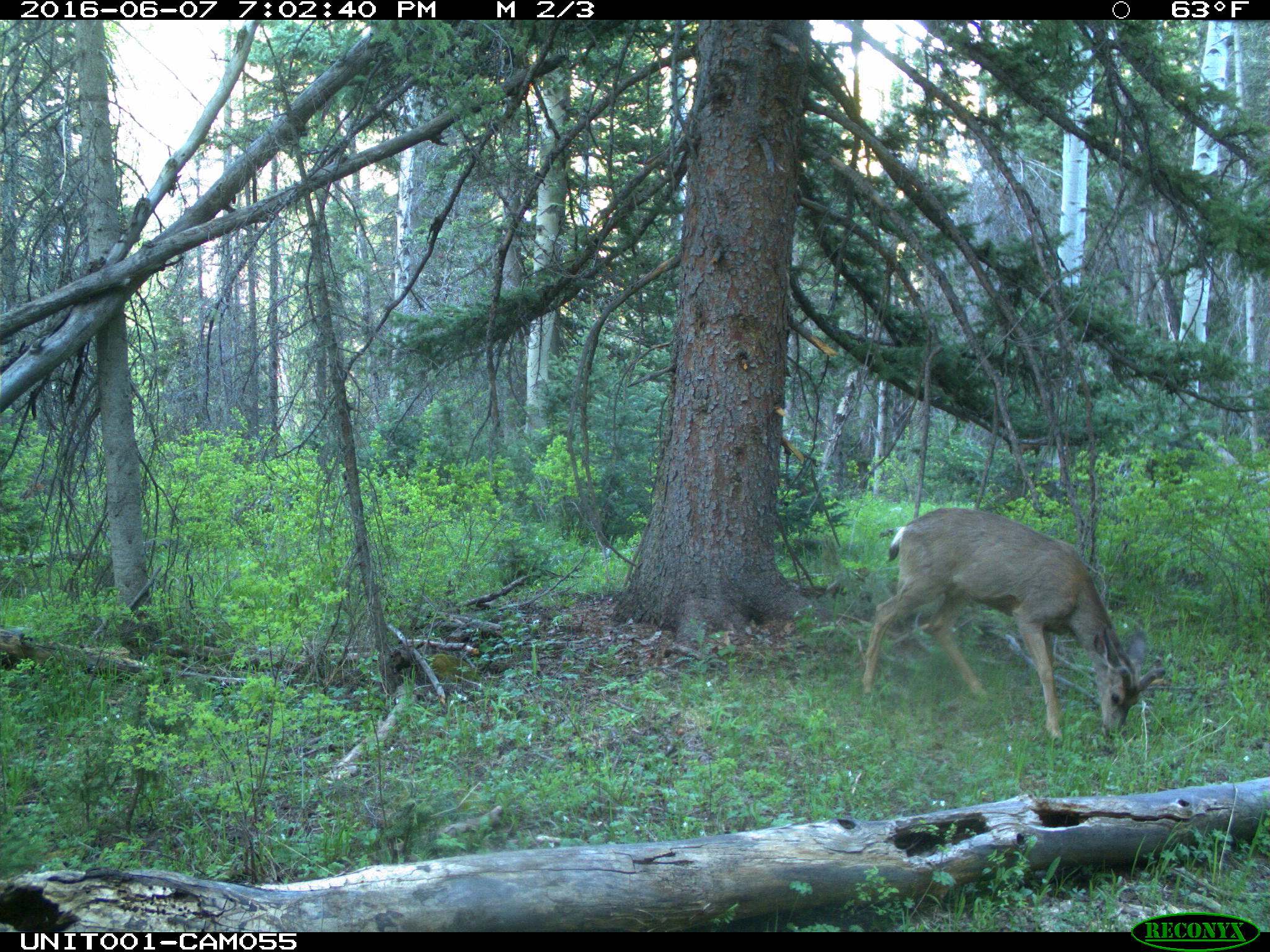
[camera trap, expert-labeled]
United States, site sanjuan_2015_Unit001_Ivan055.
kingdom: Animalia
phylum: Chordata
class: Mammalia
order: Artiodactyla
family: Cervidae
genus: Odocoileus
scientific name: Odocoileus hemionus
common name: mule deer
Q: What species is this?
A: Odocoileus hemionus (mule deer).